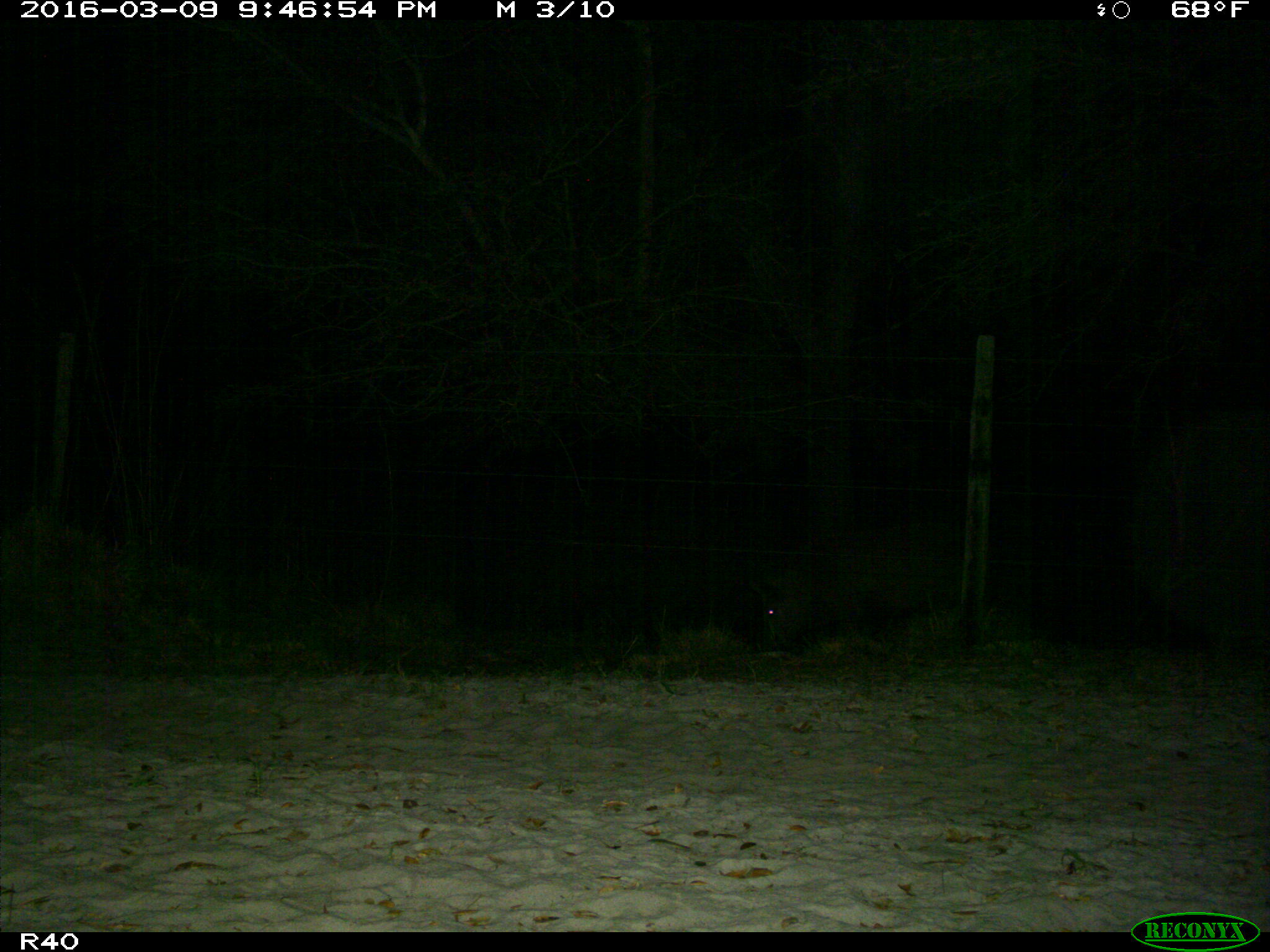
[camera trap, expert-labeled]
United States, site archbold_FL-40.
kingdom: Animalia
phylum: Chordata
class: Mammalia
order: Artiodactyla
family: Suidae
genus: Sus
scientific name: Sus scrofa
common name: wild boar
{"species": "Sus scrofa (wild boar)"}